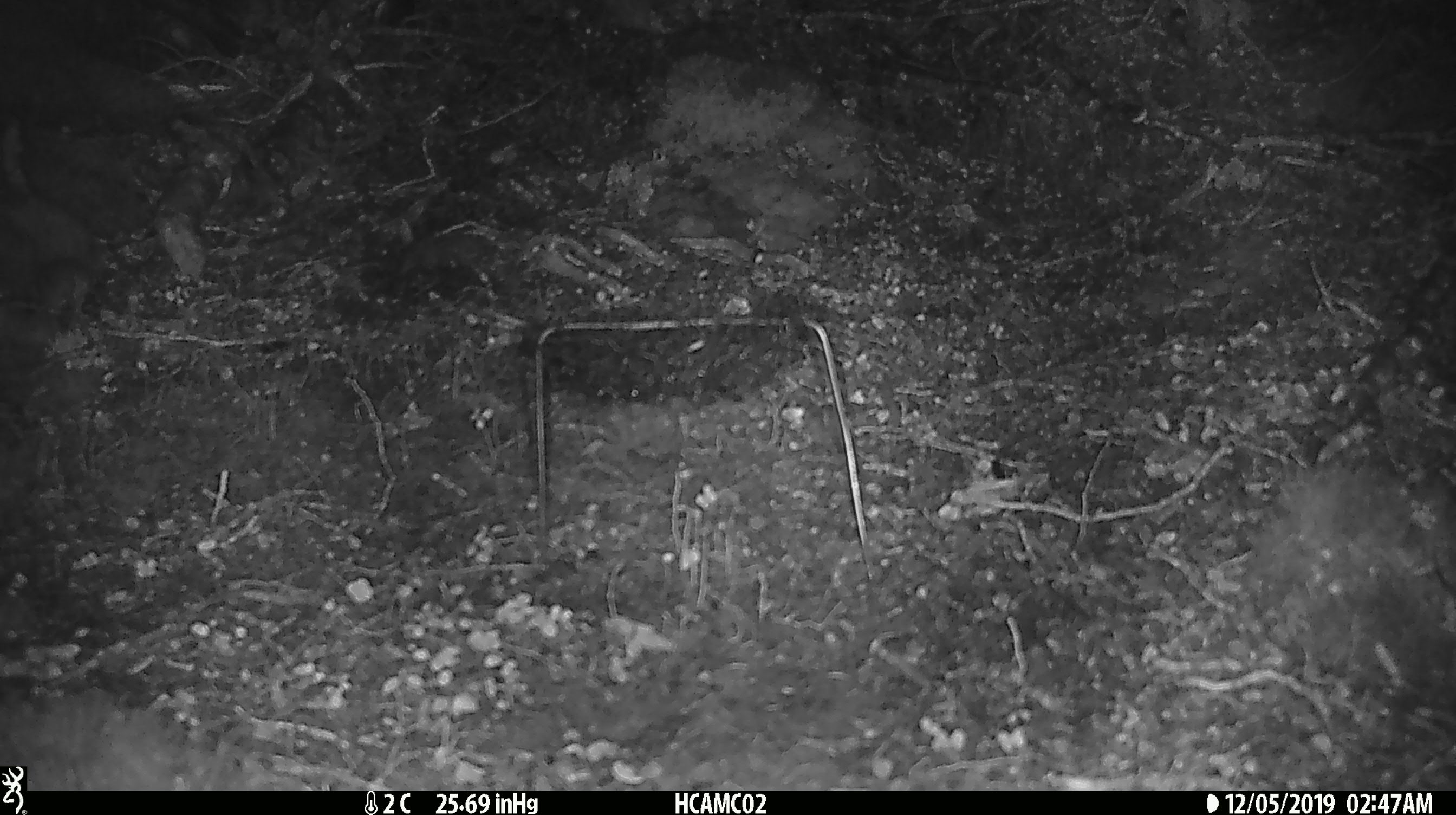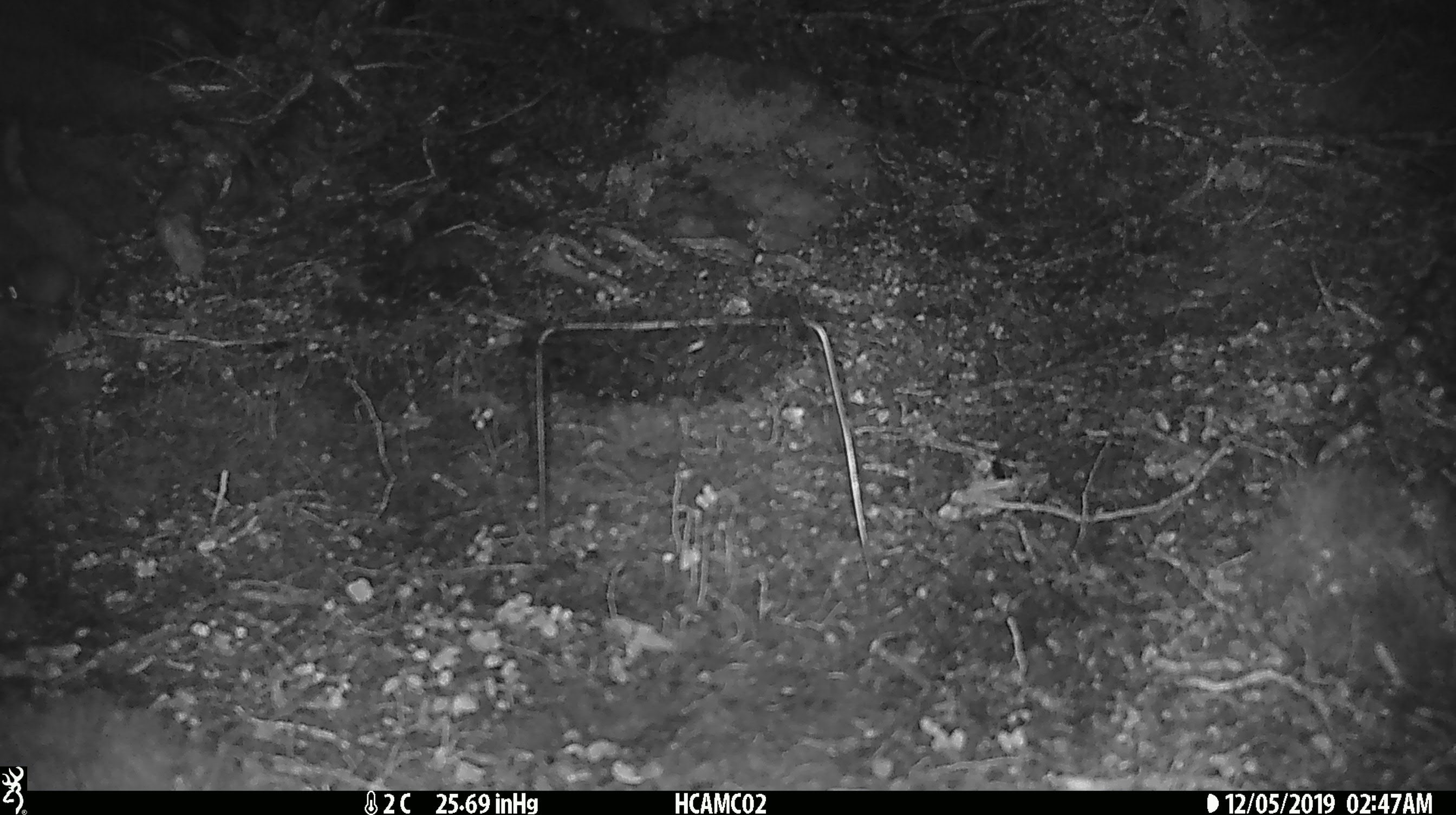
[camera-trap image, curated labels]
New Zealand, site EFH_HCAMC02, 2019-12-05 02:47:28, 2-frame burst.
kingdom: Animalia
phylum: Chordata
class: Mammalia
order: Rodentia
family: Muridae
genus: Mus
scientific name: Mus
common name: mouse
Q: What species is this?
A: Mouse (Mus).